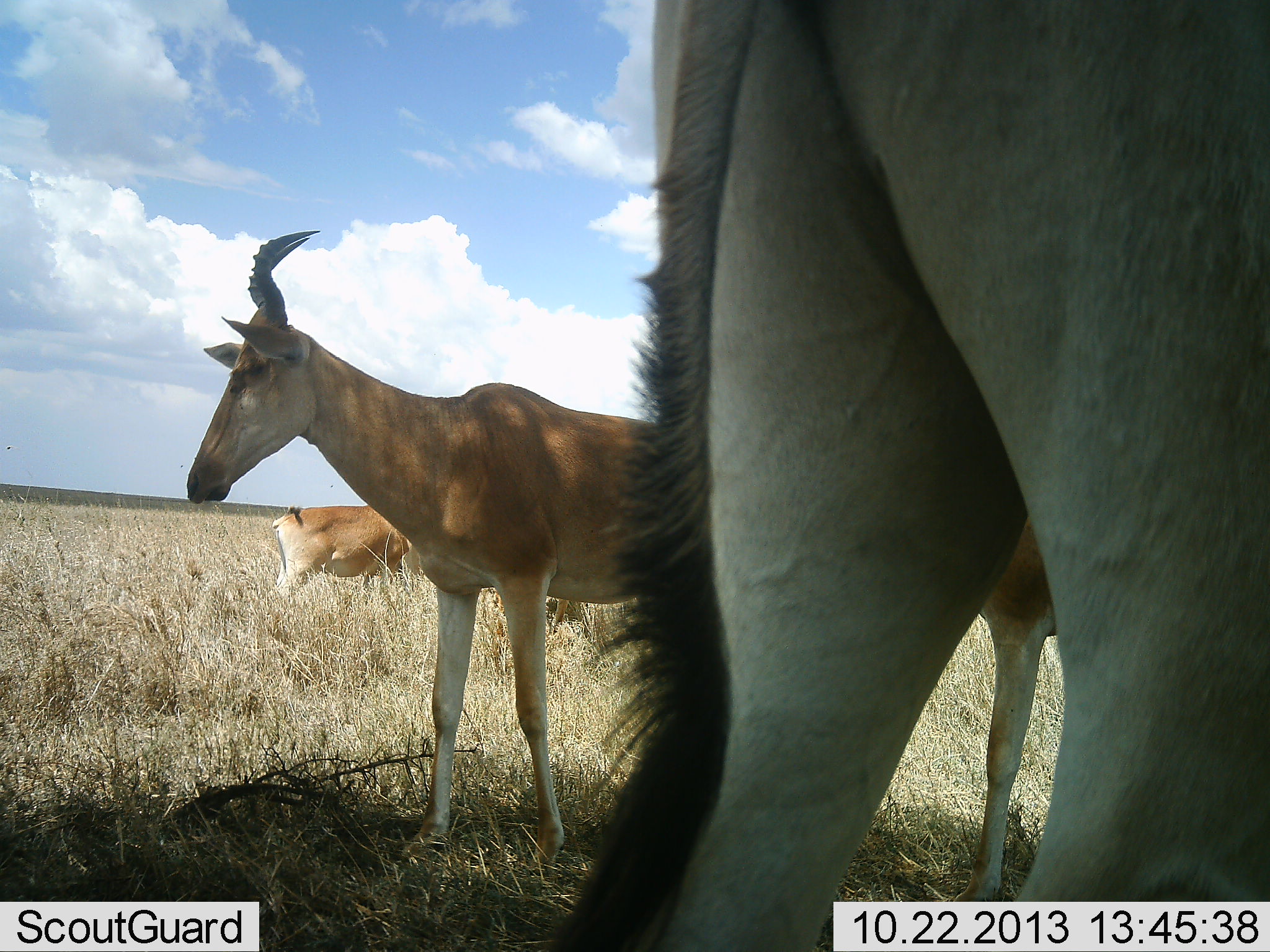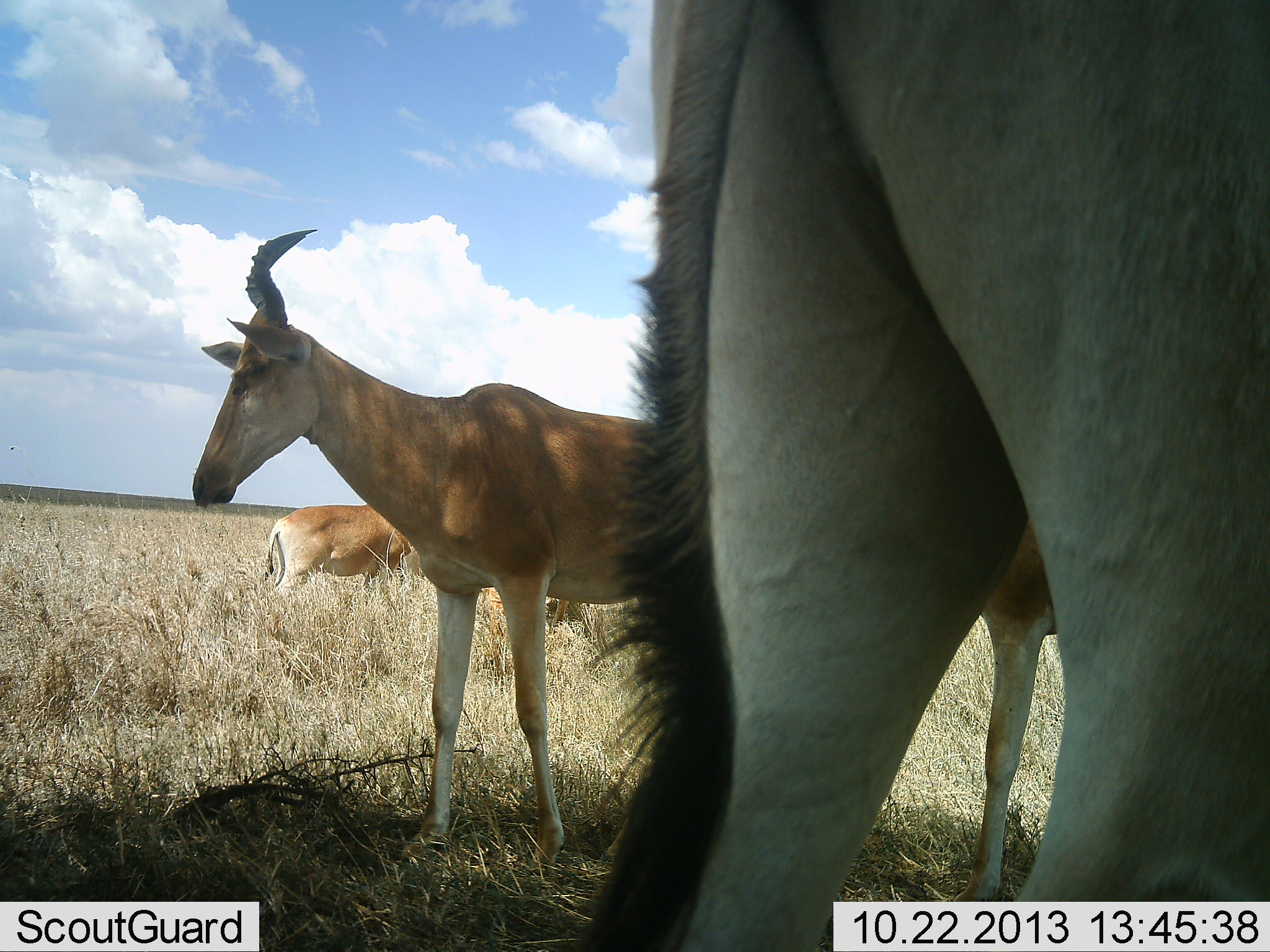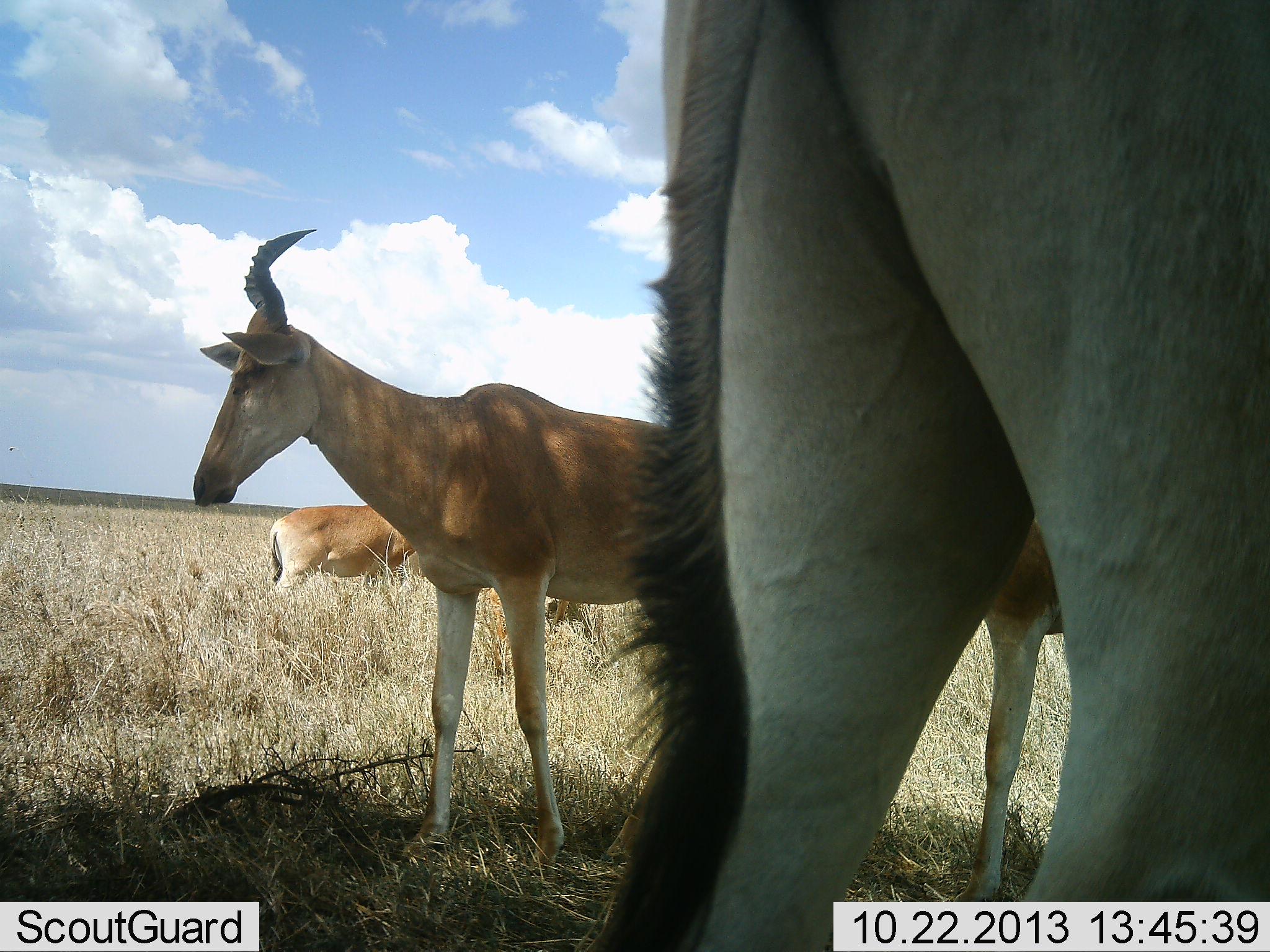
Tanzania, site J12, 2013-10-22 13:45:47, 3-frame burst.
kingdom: Animalia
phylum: Chordata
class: Mammalia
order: Artiodactyla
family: Bovidae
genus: Alcelaphus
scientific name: Alcelaphus buselaphus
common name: hartebeest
Hartebeest (Alcelaphus buselaphus), count 5. Behavior (volunteer vote fractions): standing 100%, resting 10%, moving 0%, interacting 0%. Young present (vote fraction): 0%. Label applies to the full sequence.